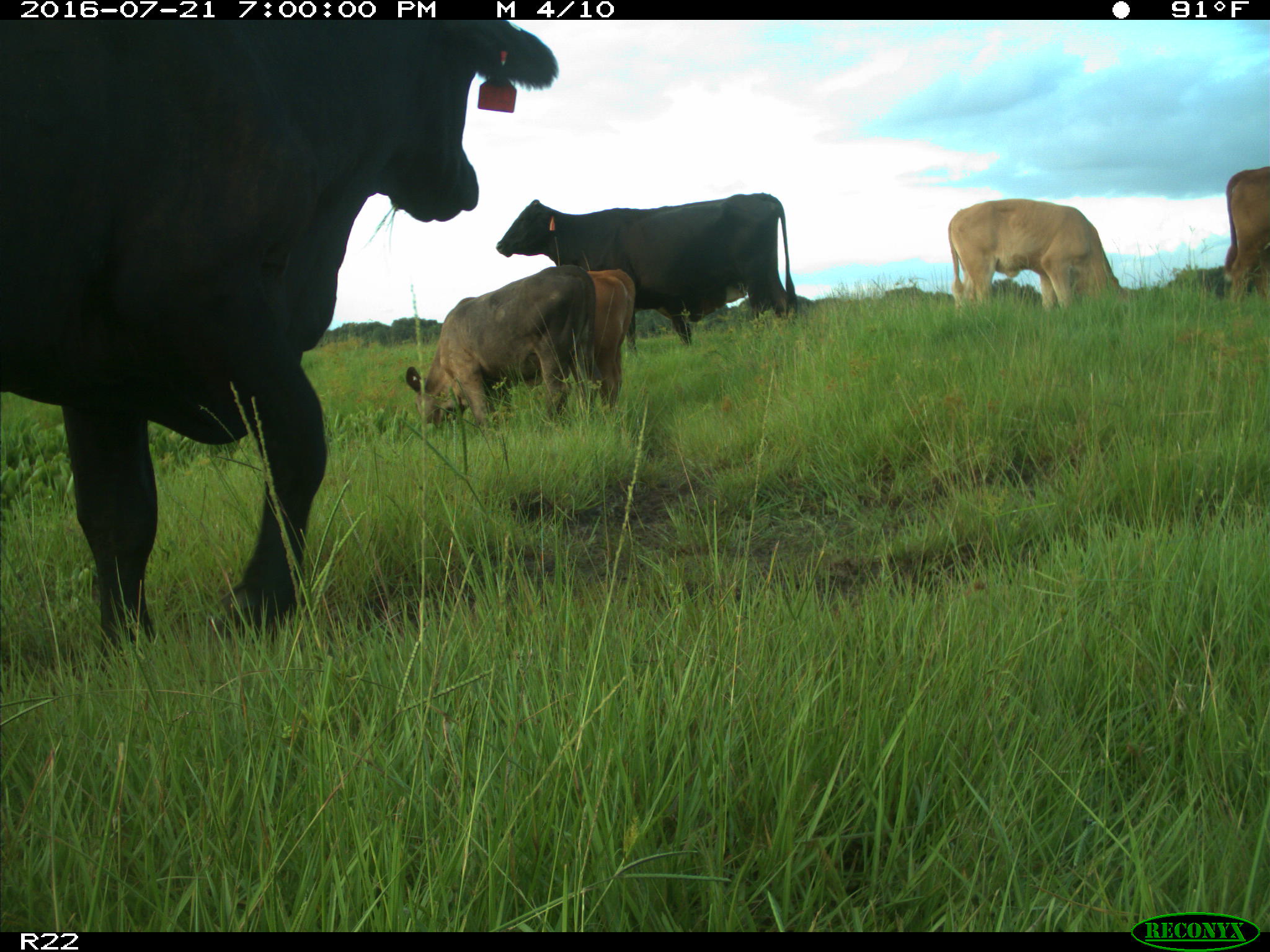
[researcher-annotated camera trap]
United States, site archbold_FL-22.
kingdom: Animalia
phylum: Chordata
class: Mammalia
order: Artiodactyla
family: Bovidae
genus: Bos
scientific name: Bos taurus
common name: domestic cow